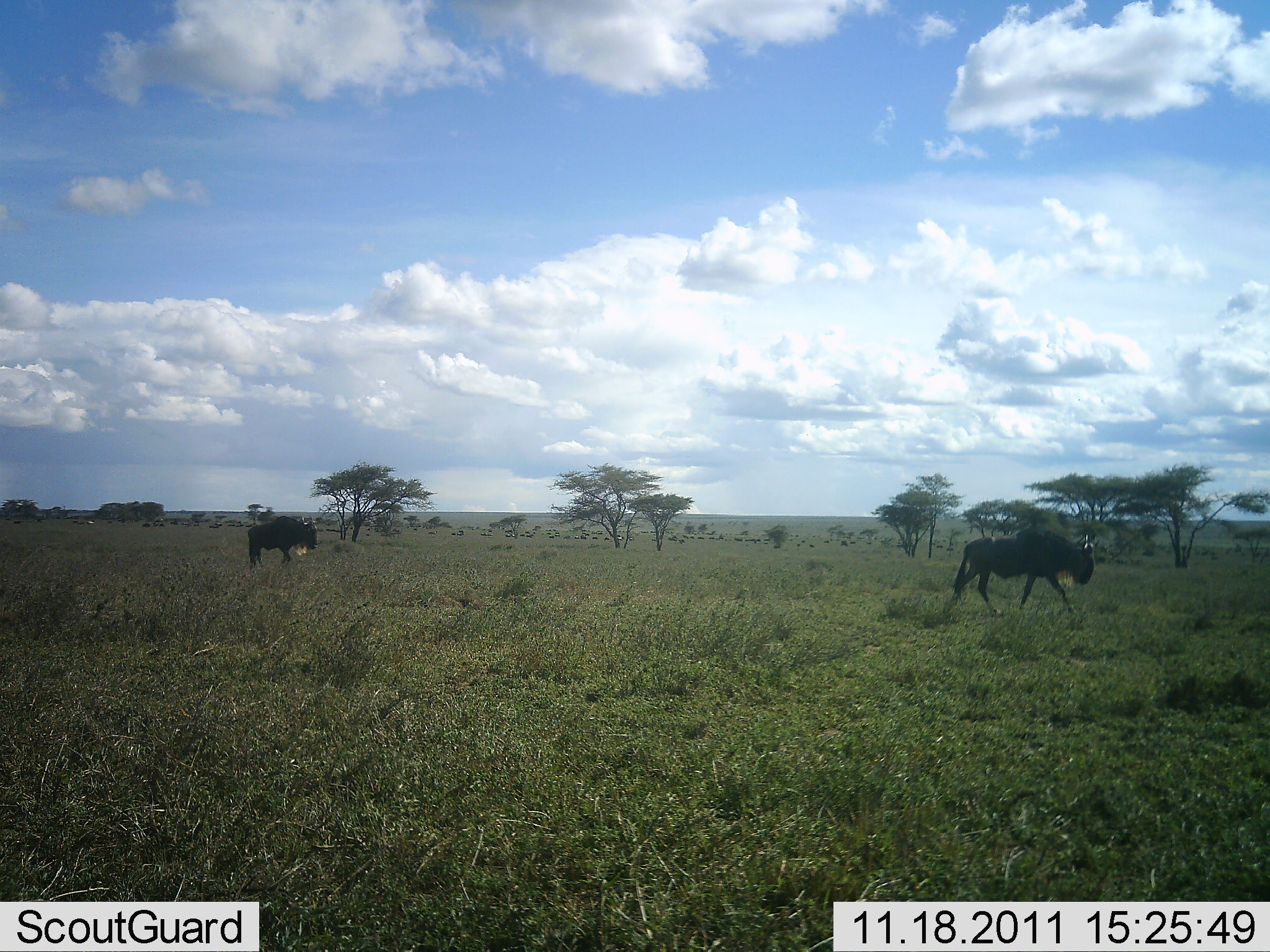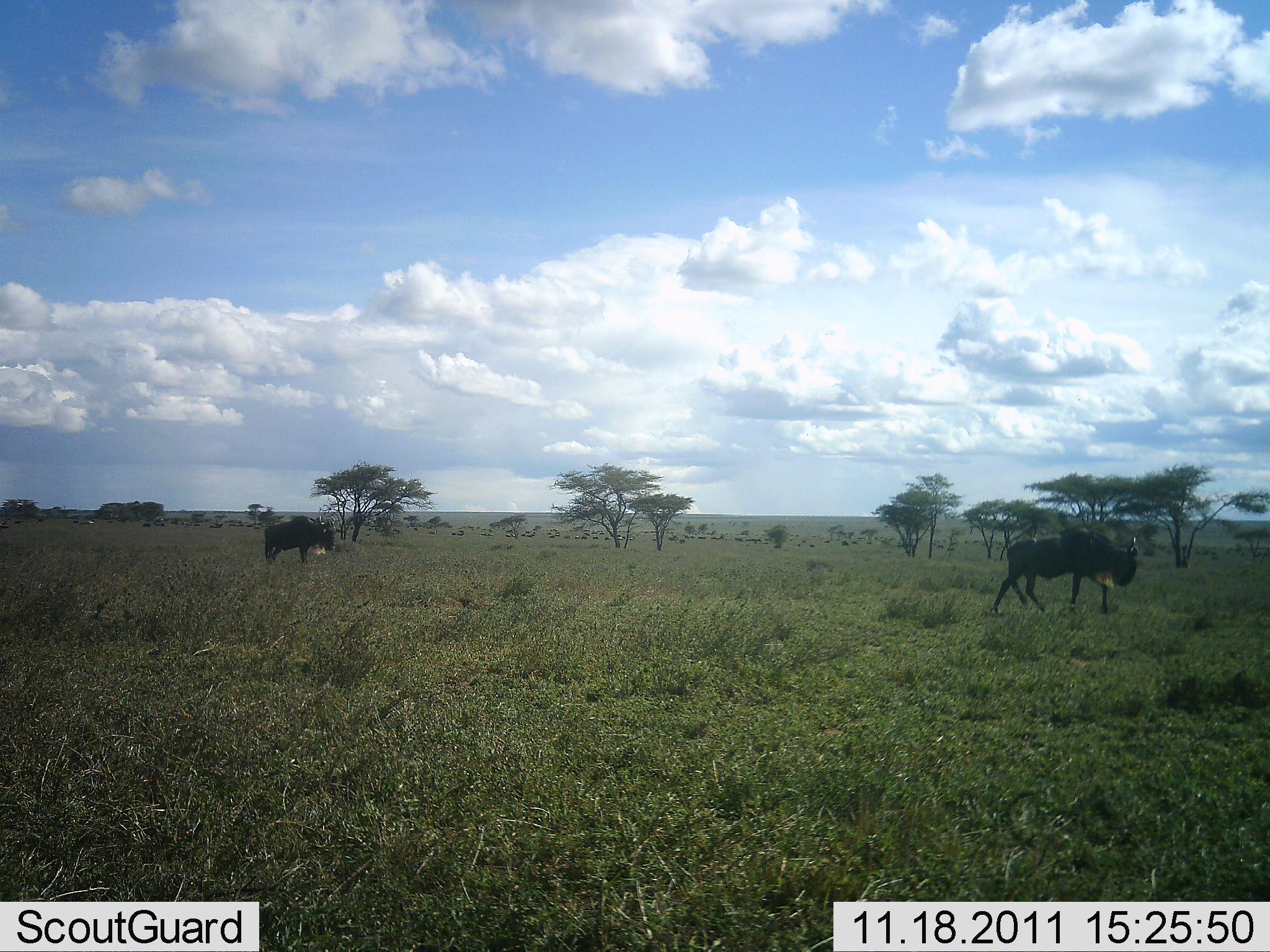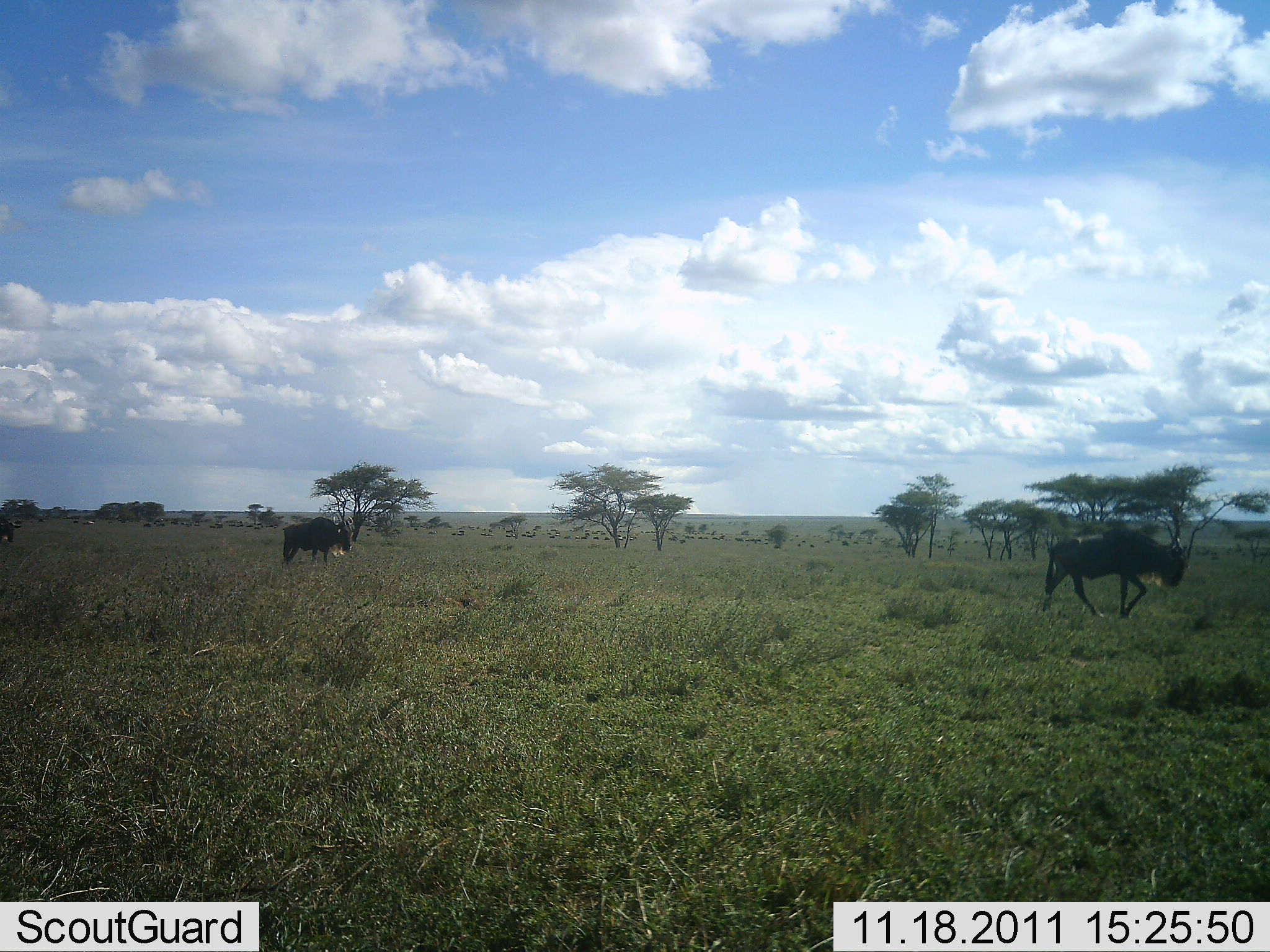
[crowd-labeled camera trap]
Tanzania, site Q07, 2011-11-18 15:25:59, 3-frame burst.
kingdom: Animalia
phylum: Chordata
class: Mammalia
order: Artiodactyla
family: Bovidae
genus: Connochaetes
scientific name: Connochaetes taurinus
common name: blue wildebeest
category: wildebeest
Wildebeest (blue wildebeest) (Connochaetes taurinus), count 2. Behavior (volunteer vote fractions): standing 25%, resting 0%, moving 88%, interacting 0%. Young present (vote fraction): 0%. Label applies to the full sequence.